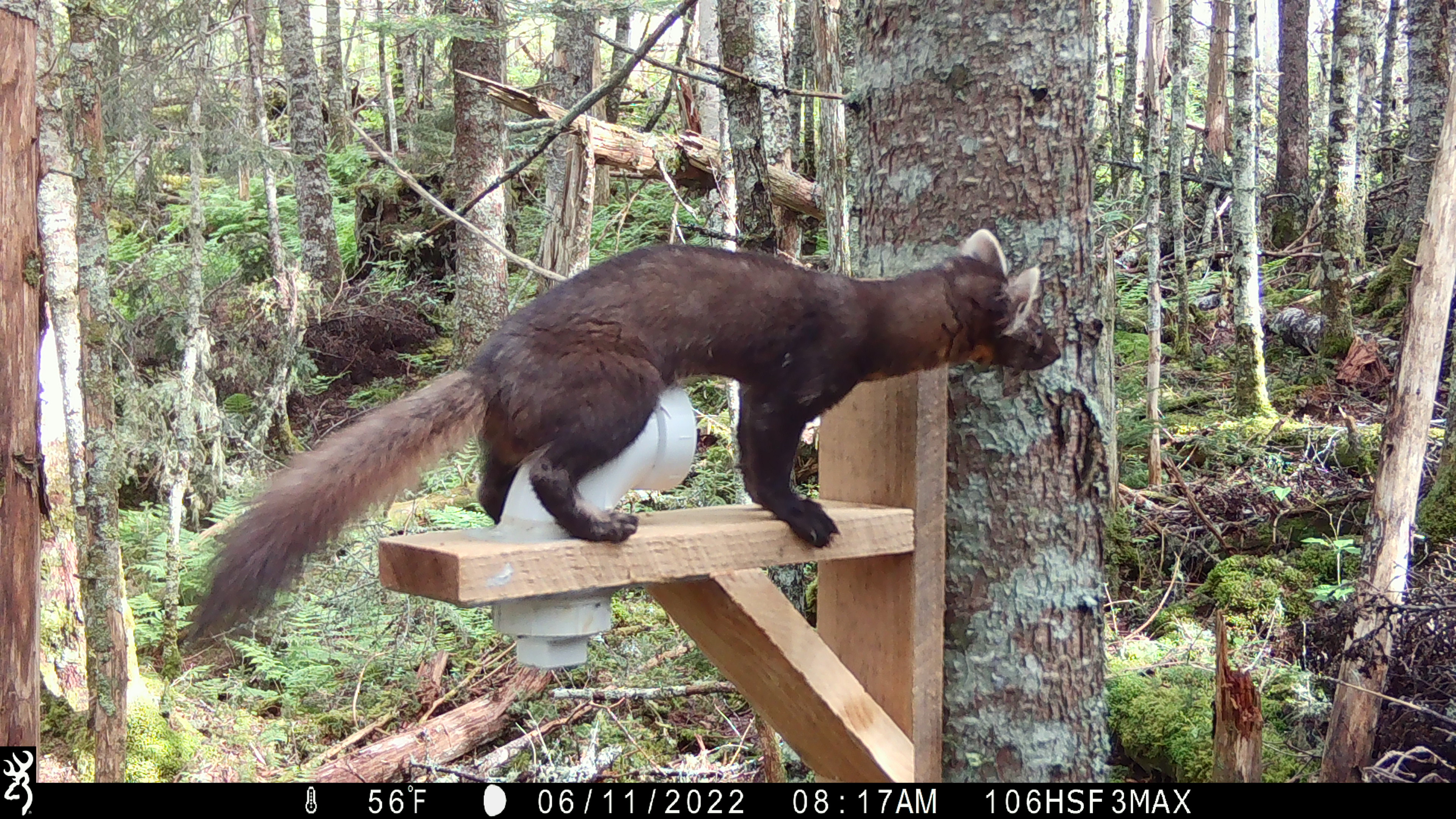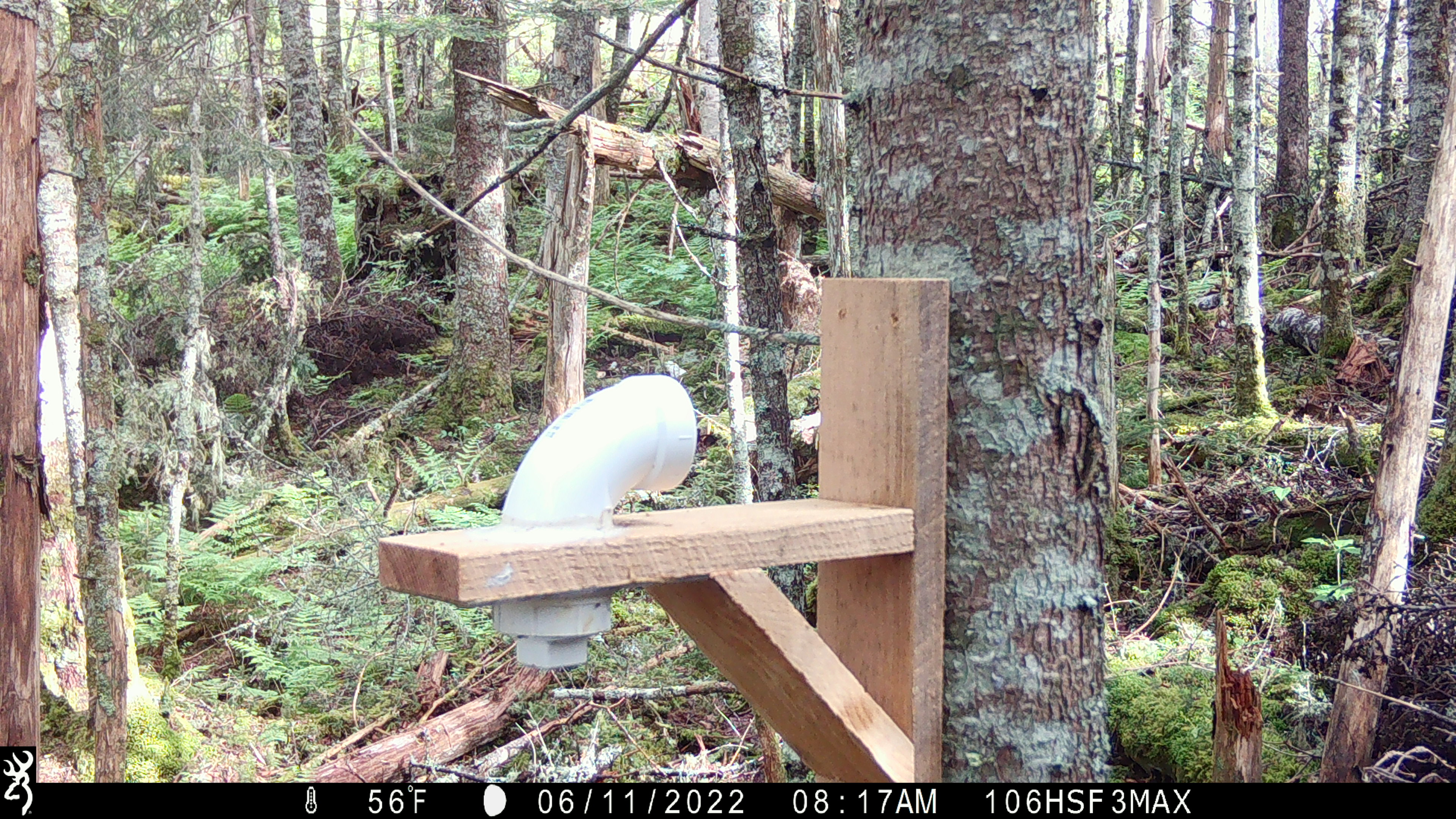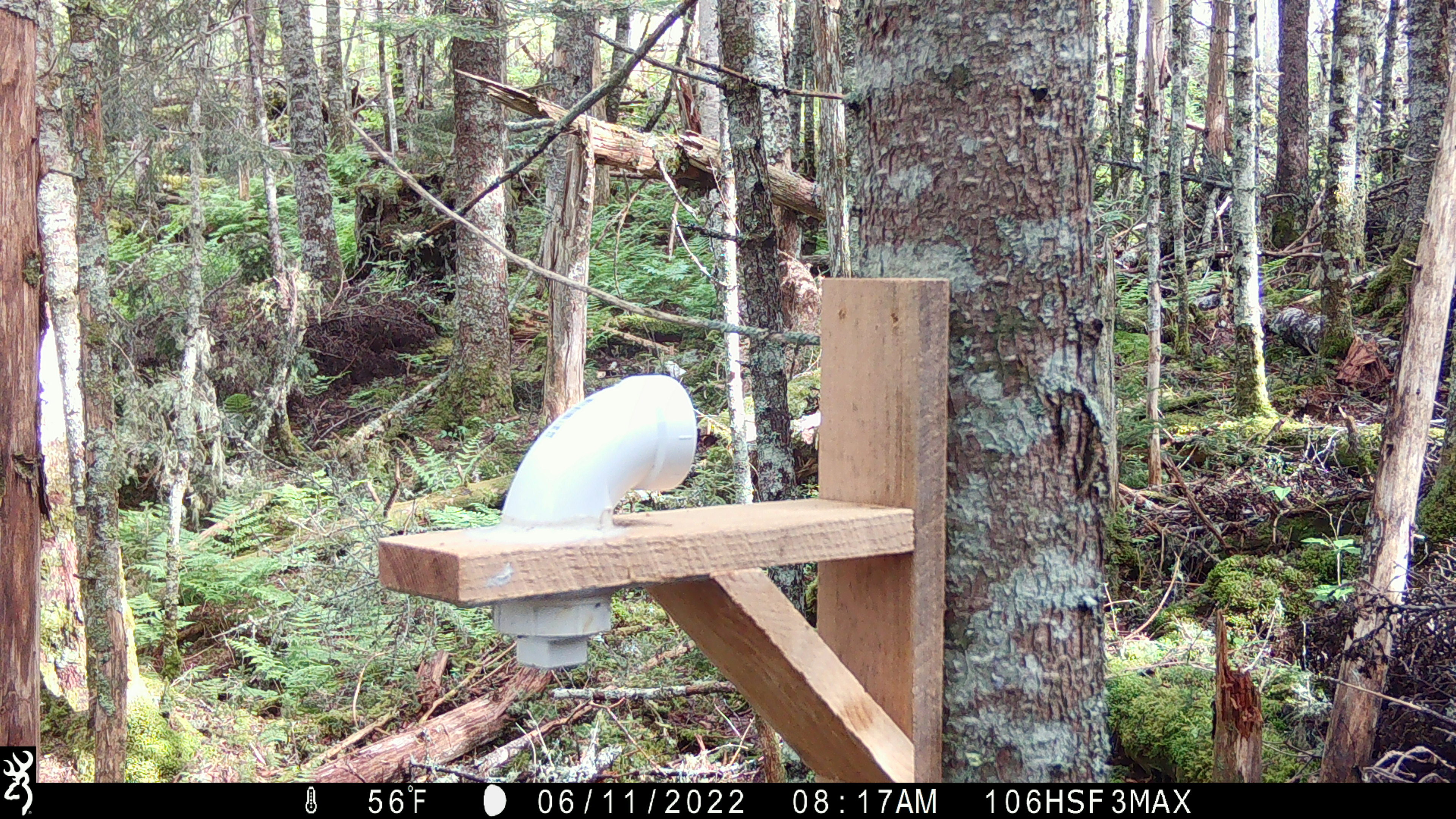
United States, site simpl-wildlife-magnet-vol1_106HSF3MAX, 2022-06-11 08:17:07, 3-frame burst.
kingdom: Animalia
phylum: Chordata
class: Mammalia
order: Carnivora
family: Mustelidae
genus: Martes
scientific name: Martes americana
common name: american marten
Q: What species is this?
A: American marten (Martes americana).